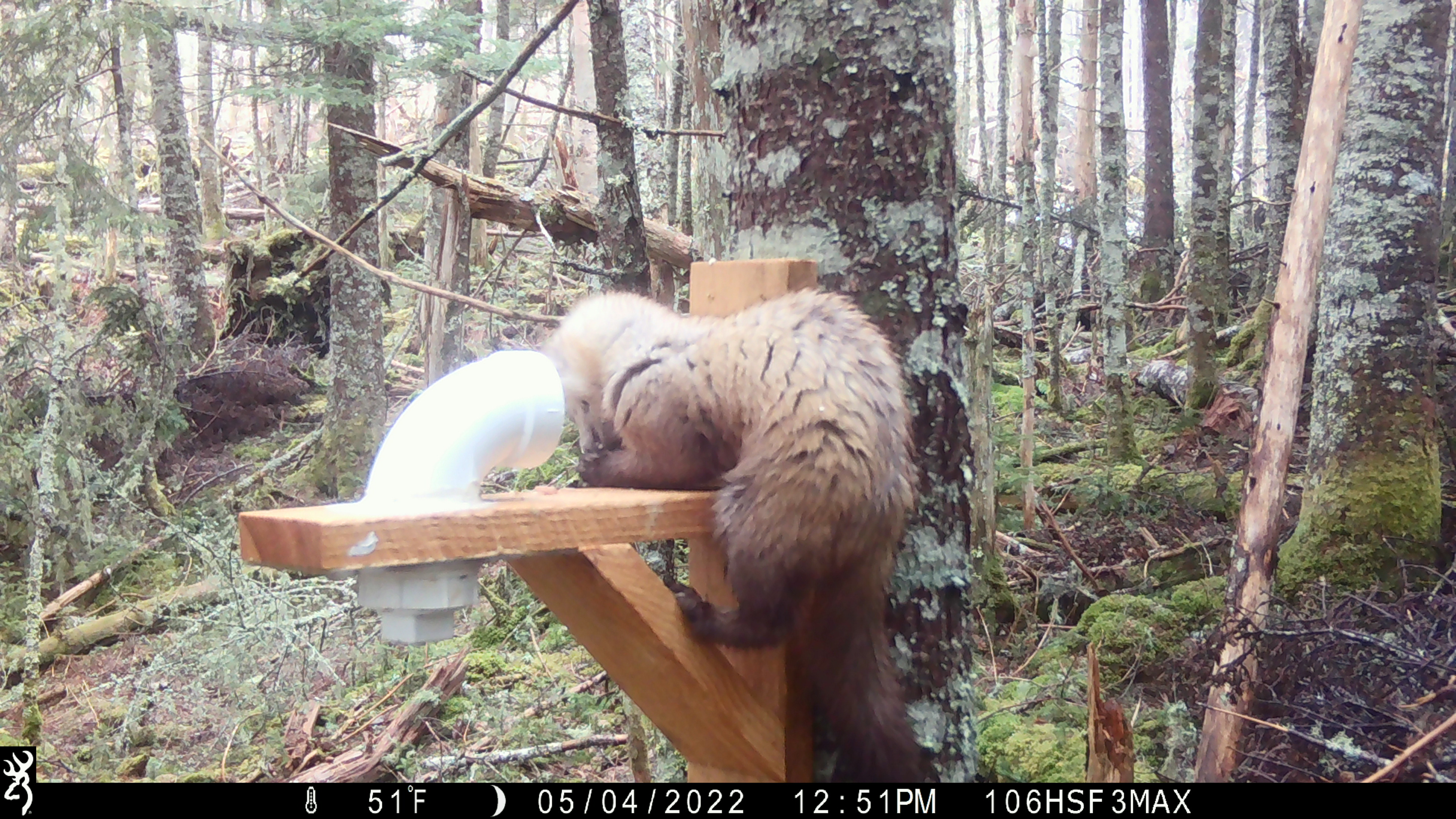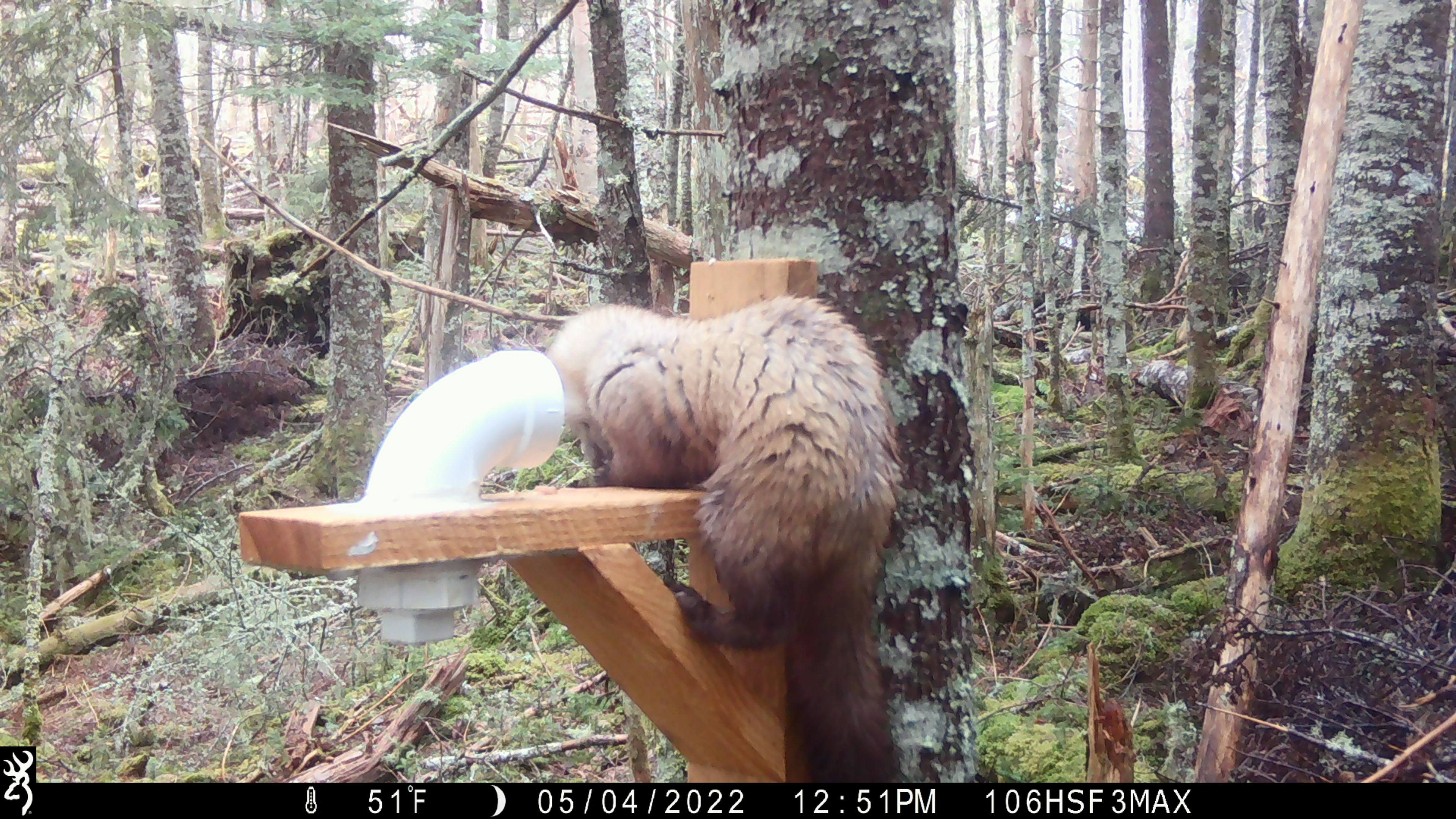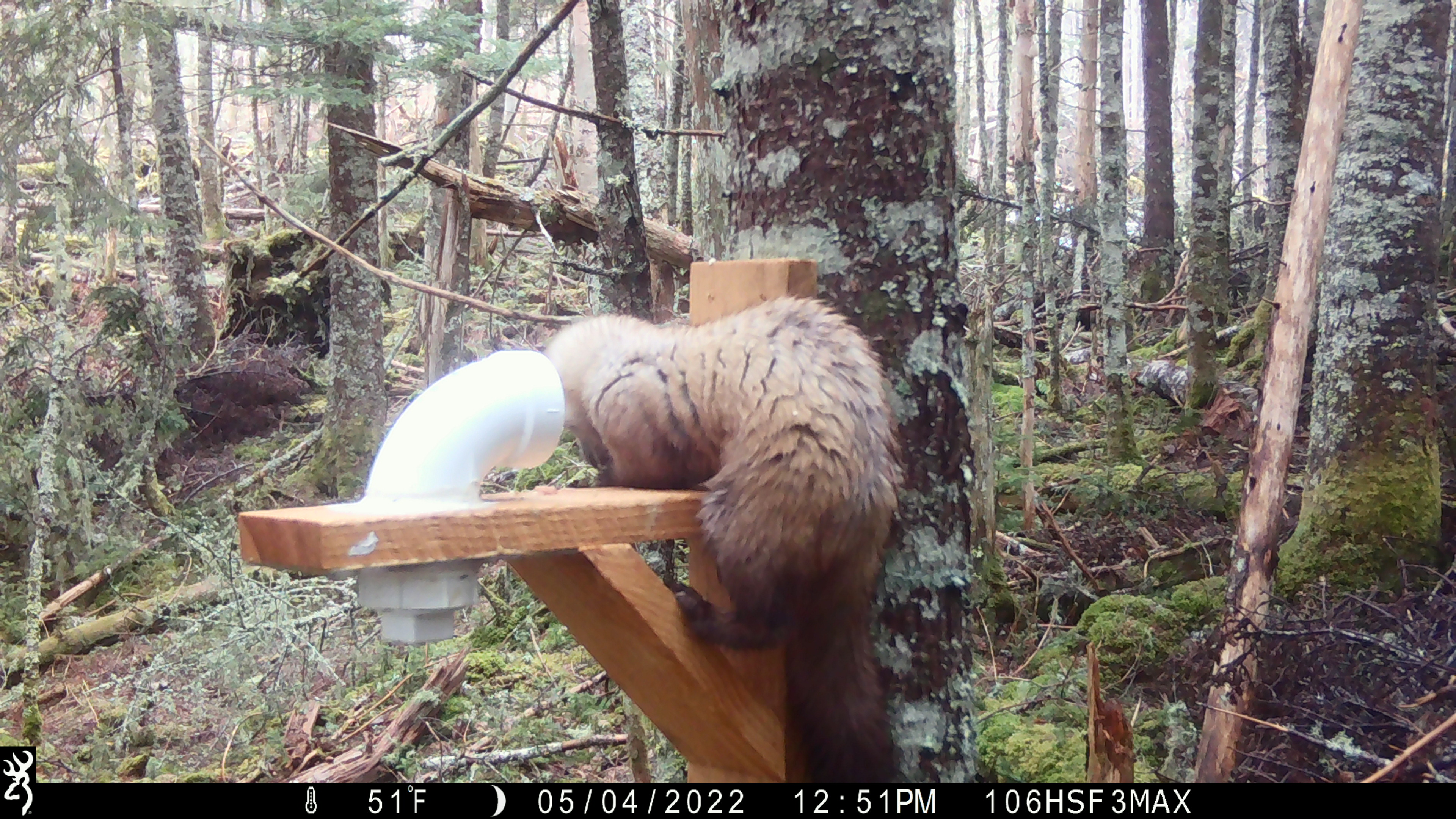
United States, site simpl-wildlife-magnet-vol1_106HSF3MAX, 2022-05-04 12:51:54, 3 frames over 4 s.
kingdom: Animalia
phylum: Chordata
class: Mammalia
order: Carnivora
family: Mustelidae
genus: Martes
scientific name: Martes americana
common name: american marten